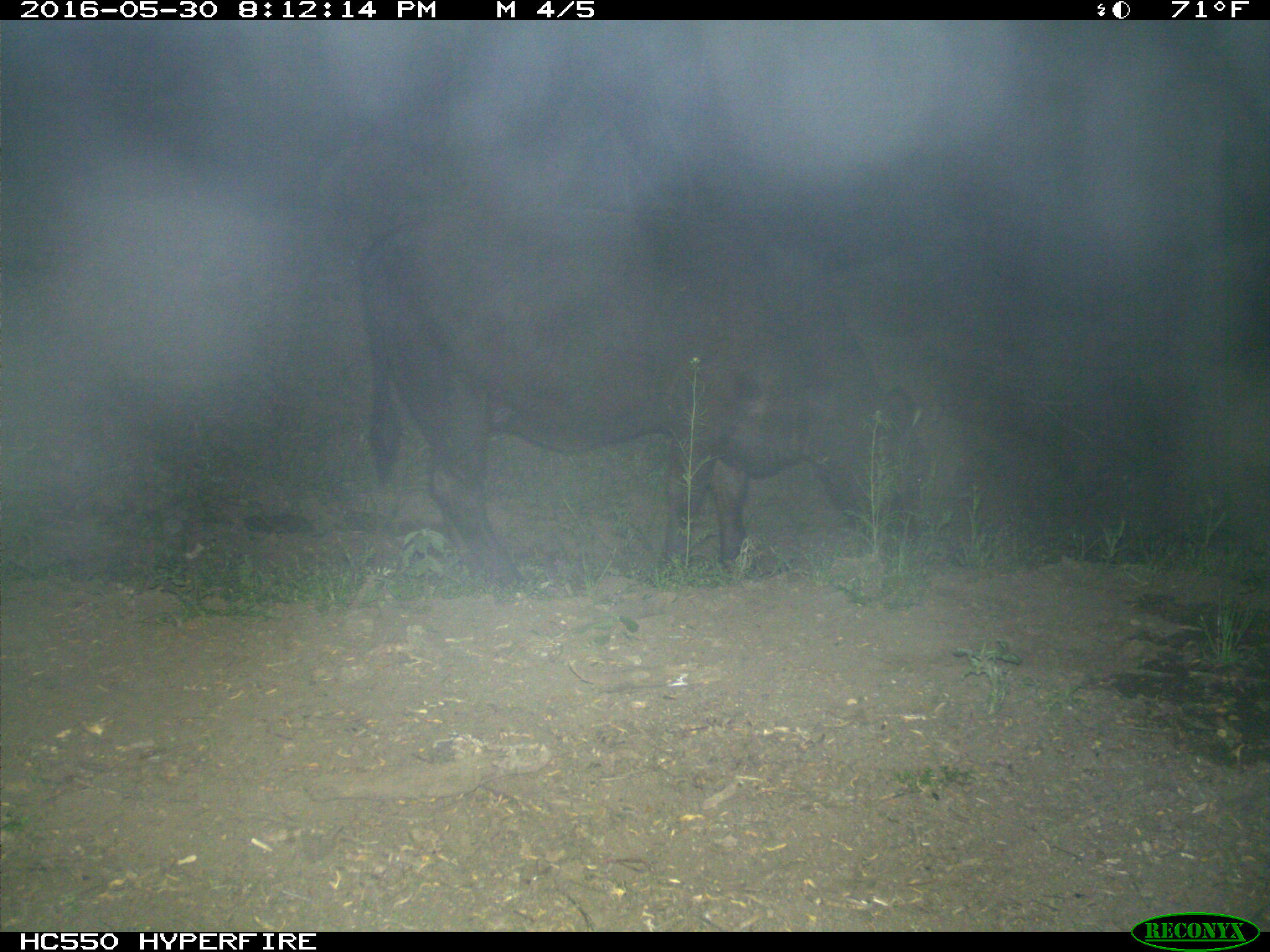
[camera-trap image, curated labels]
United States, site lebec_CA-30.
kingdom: Animalia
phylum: Chordata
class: Mammalia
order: Artiodactyla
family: Bovidae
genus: Bos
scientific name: Bos taurus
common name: domestic cow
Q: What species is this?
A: Bos taurus (domestic cow).